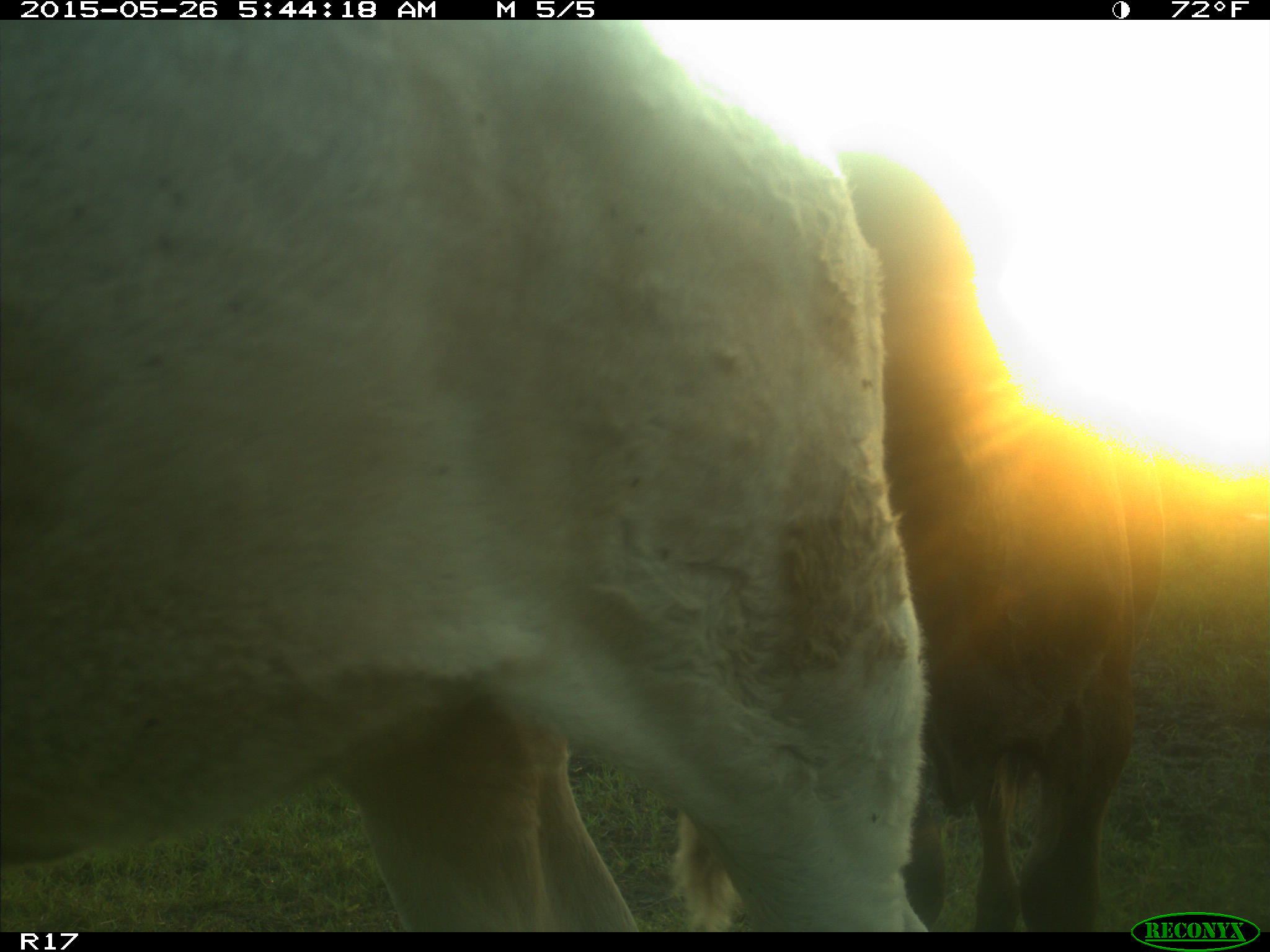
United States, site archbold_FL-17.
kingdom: Animalia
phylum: Chordata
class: Mammalia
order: Artiodactyla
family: Bovidae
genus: Bos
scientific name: Bos taurus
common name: domestic cow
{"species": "Bos taurus (domestic cow)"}